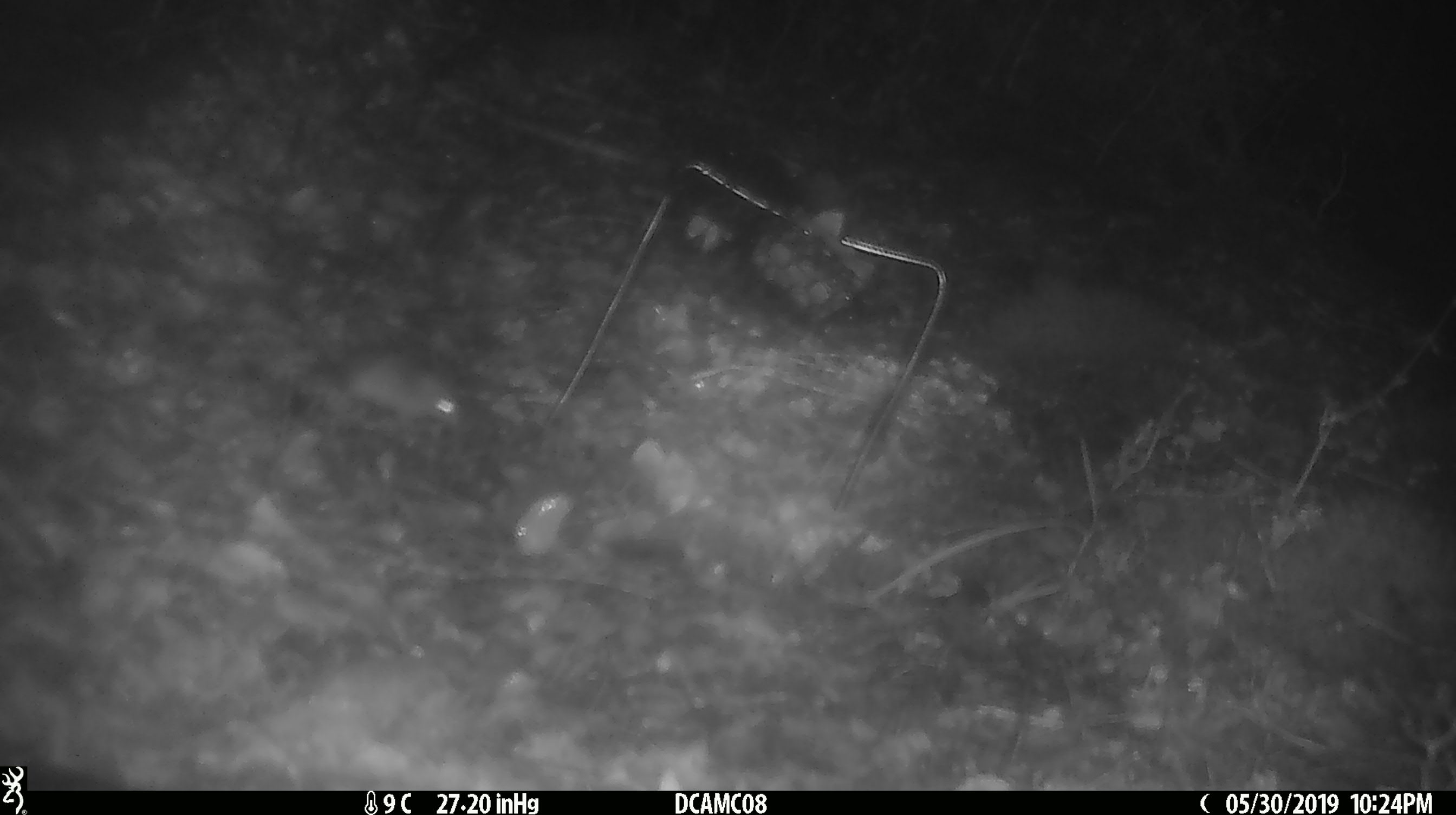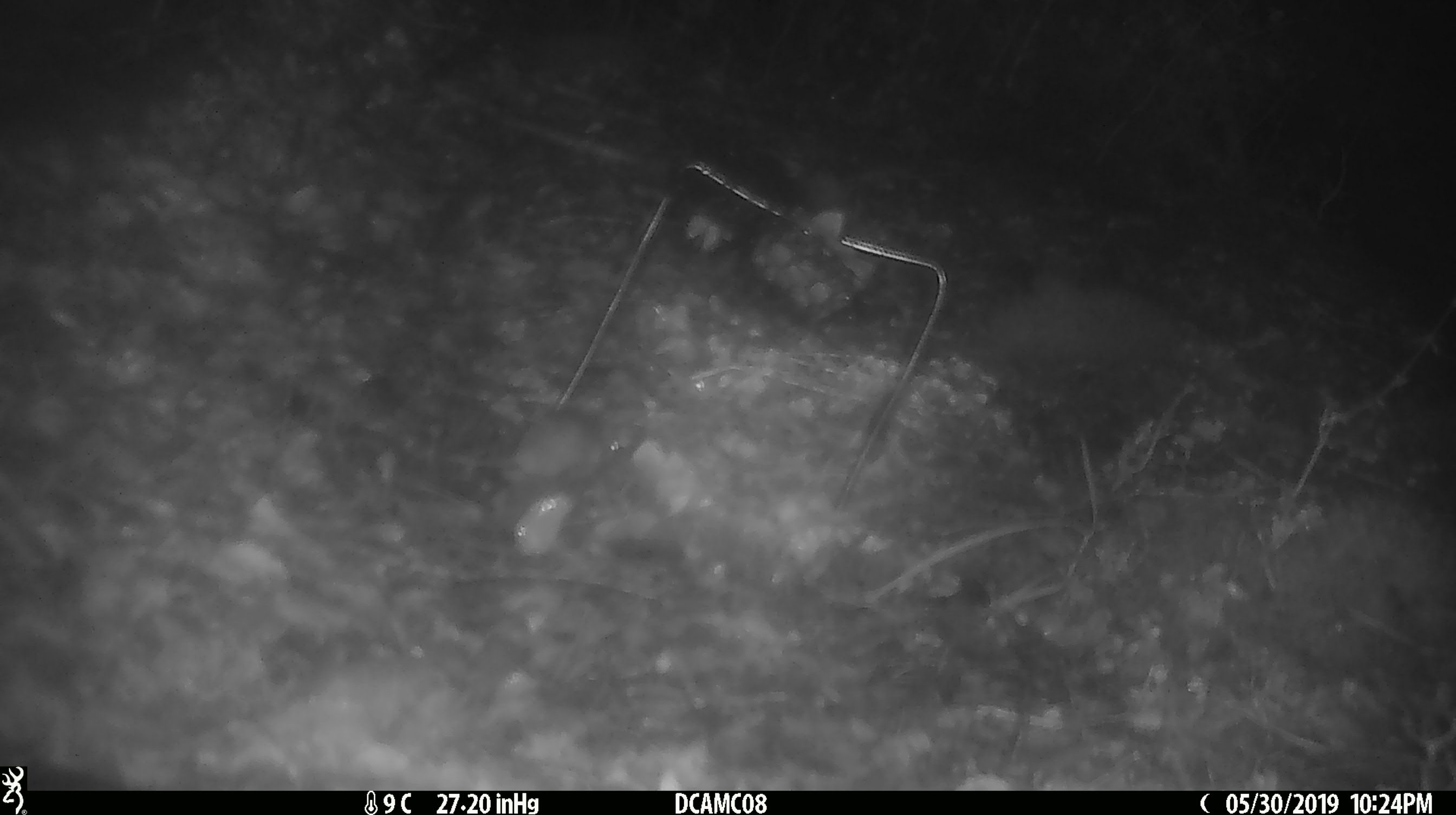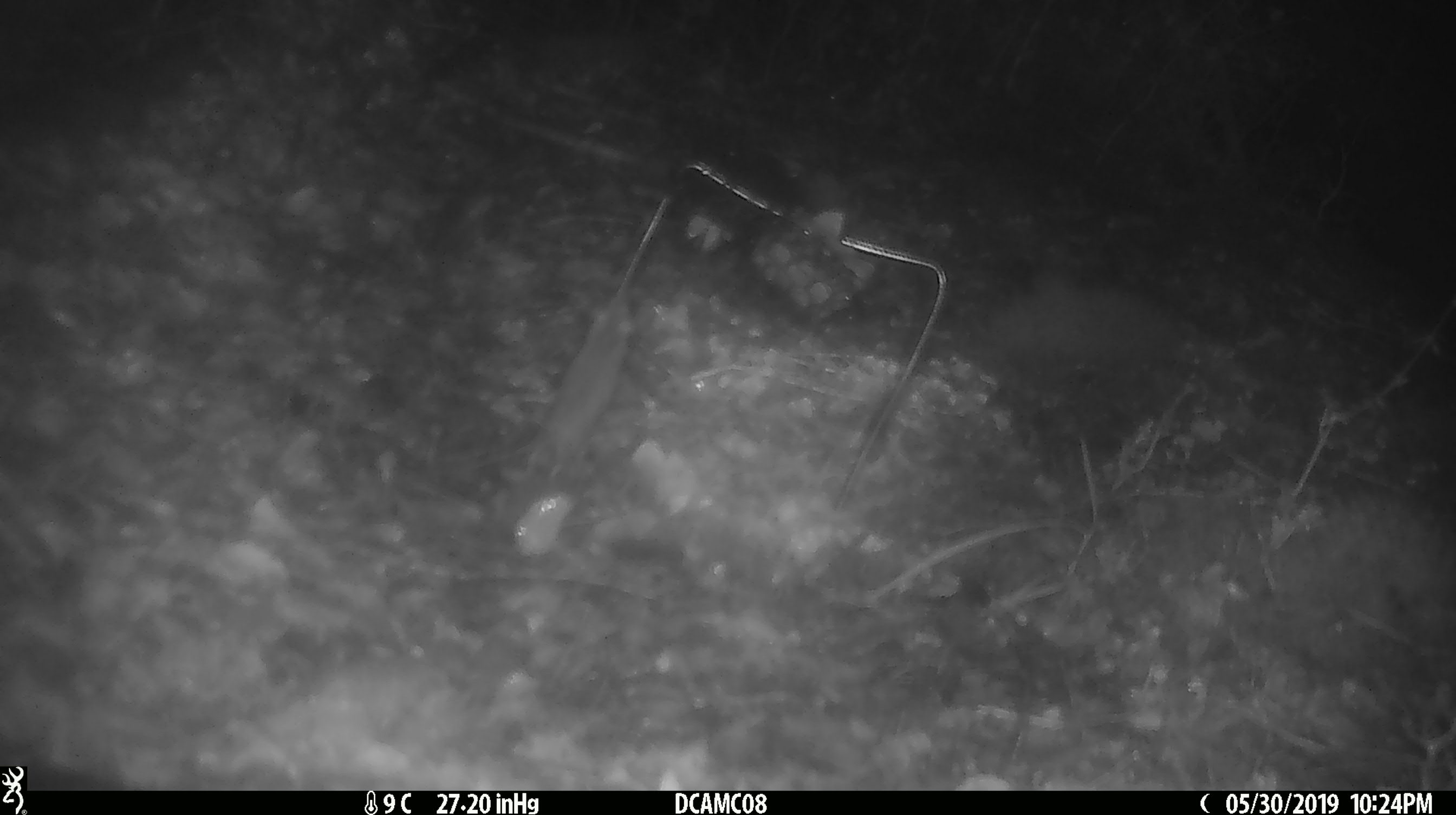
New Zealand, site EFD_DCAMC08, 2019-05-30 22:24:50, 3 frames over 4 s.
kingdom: Animalia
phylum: Chordata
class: Mammalia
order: Rodentia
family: Muridae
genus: Mus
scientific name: Mus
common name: mouse